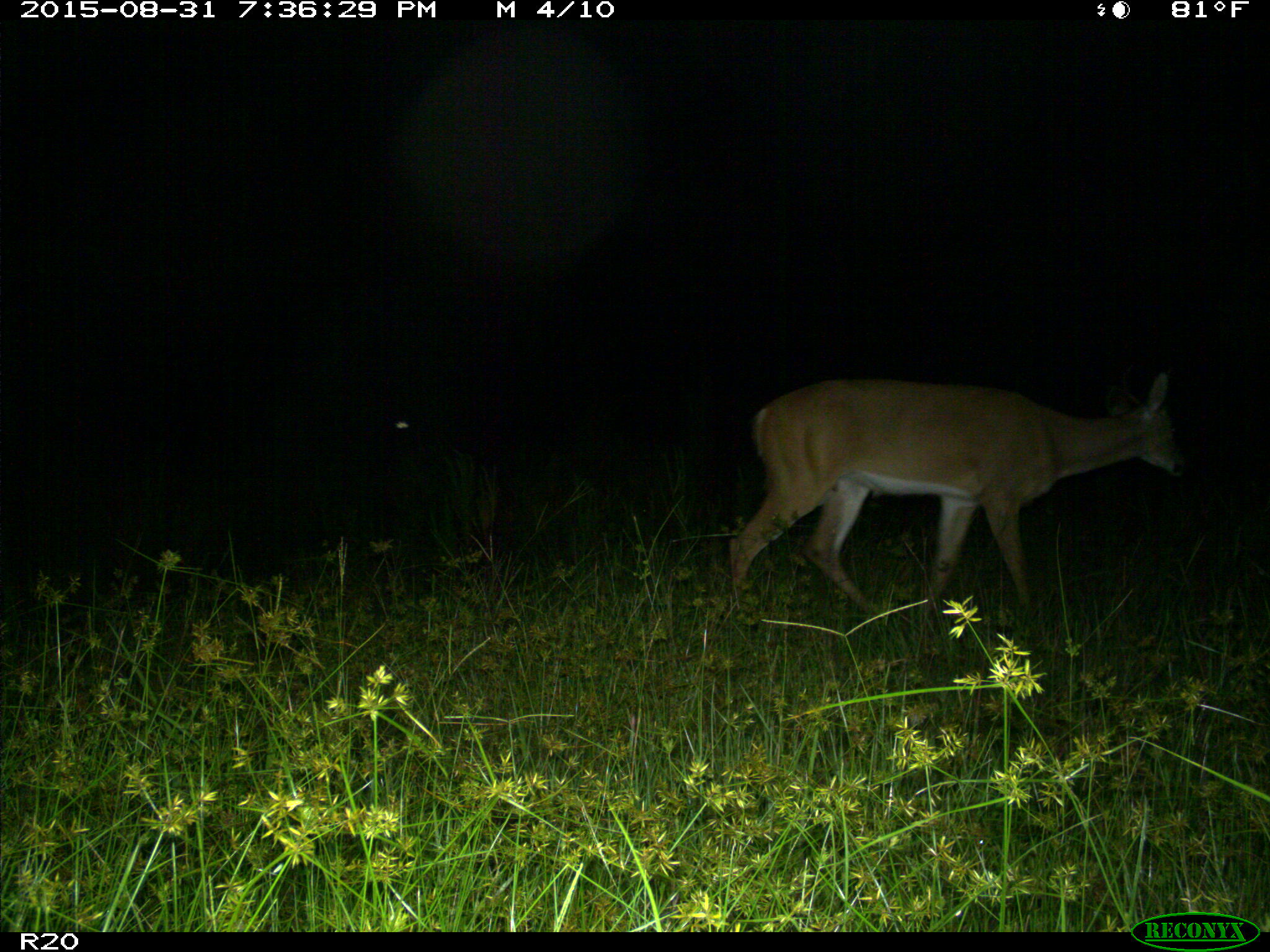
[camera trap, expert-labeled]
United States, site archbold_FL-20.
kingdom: Animalia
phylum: Chordata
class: Mammalia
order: Artiodactyla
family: Cervidae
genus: Odocoileus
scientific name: Odocoileus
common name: deer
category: unidentified deer